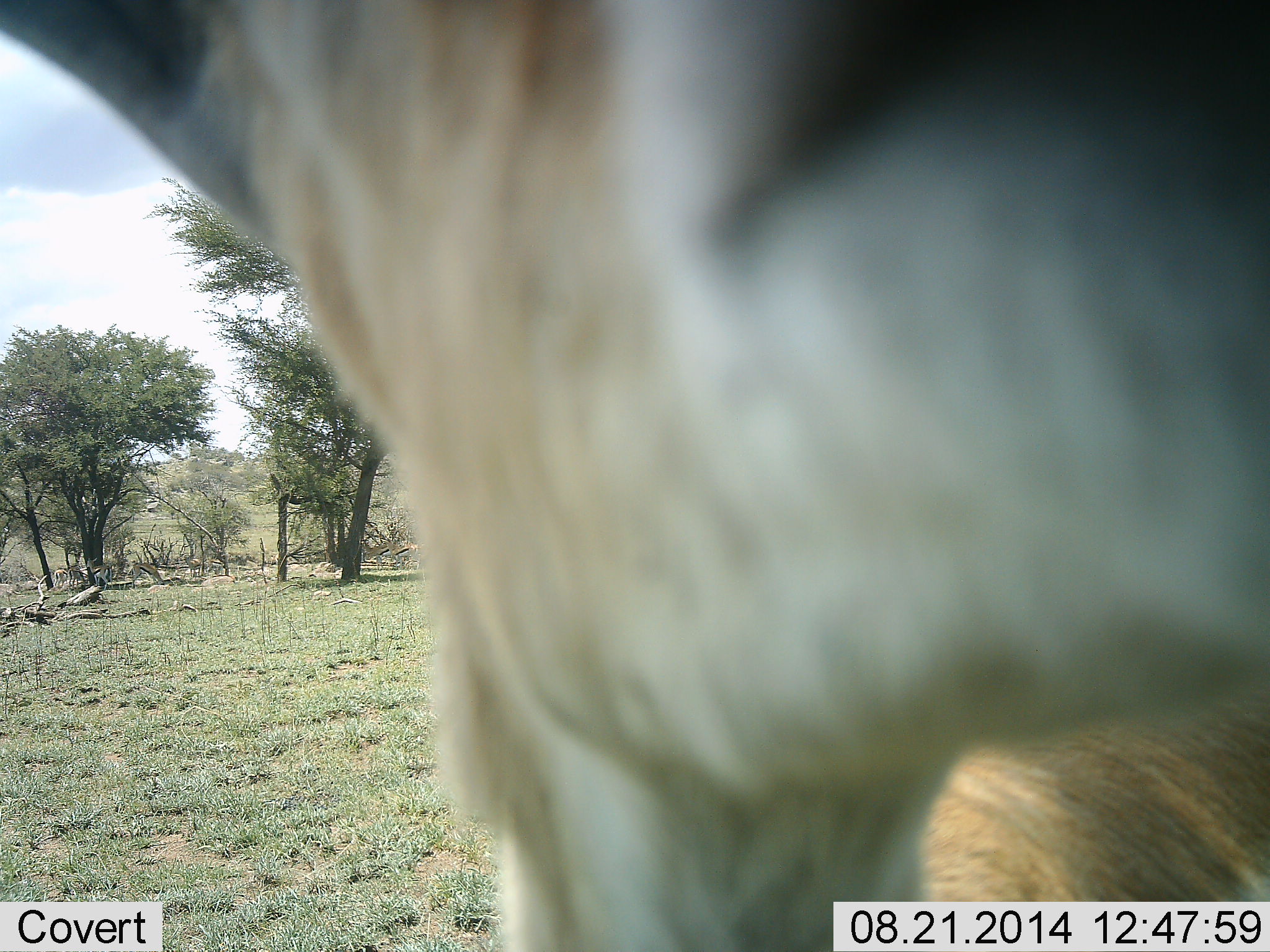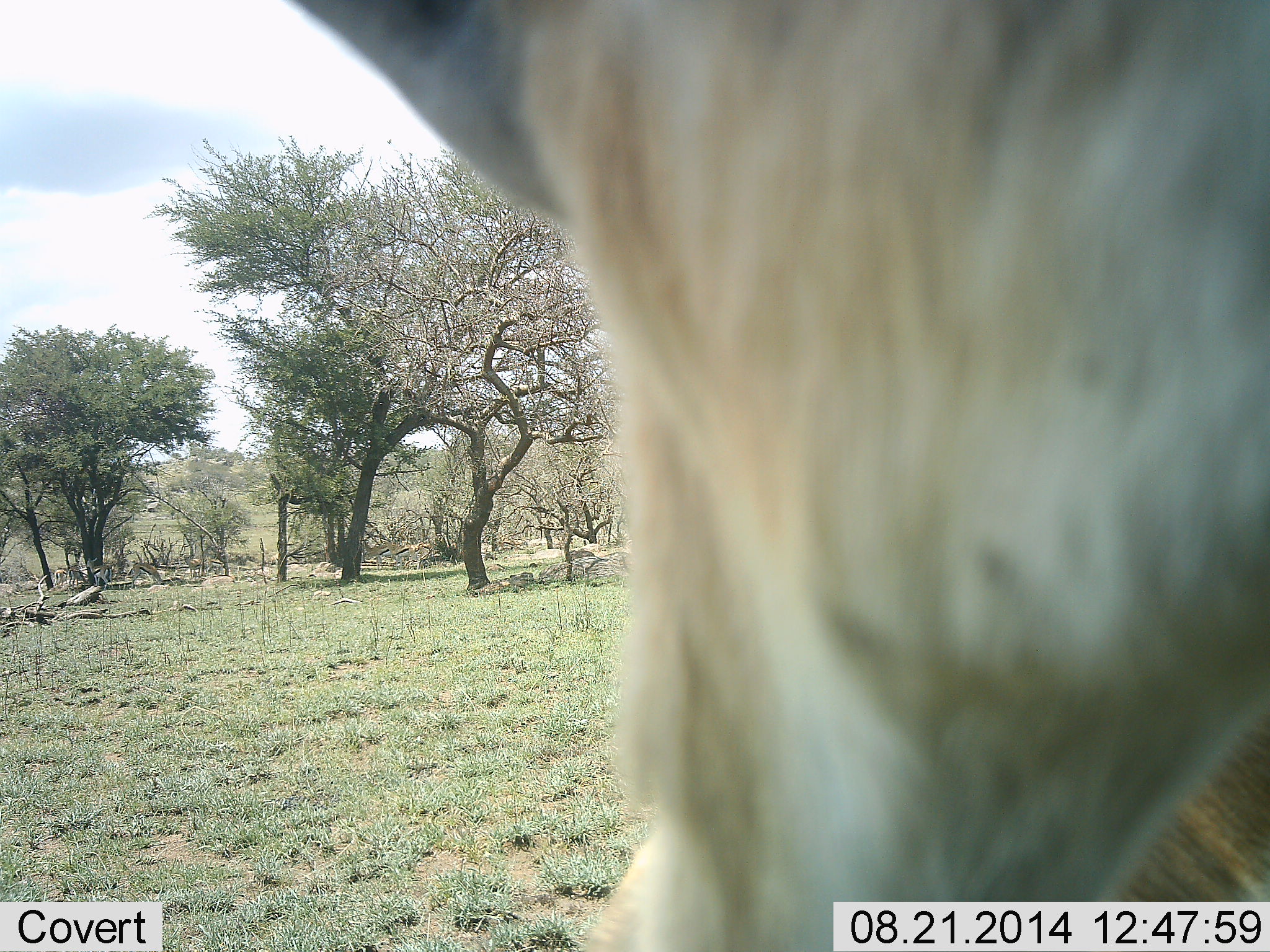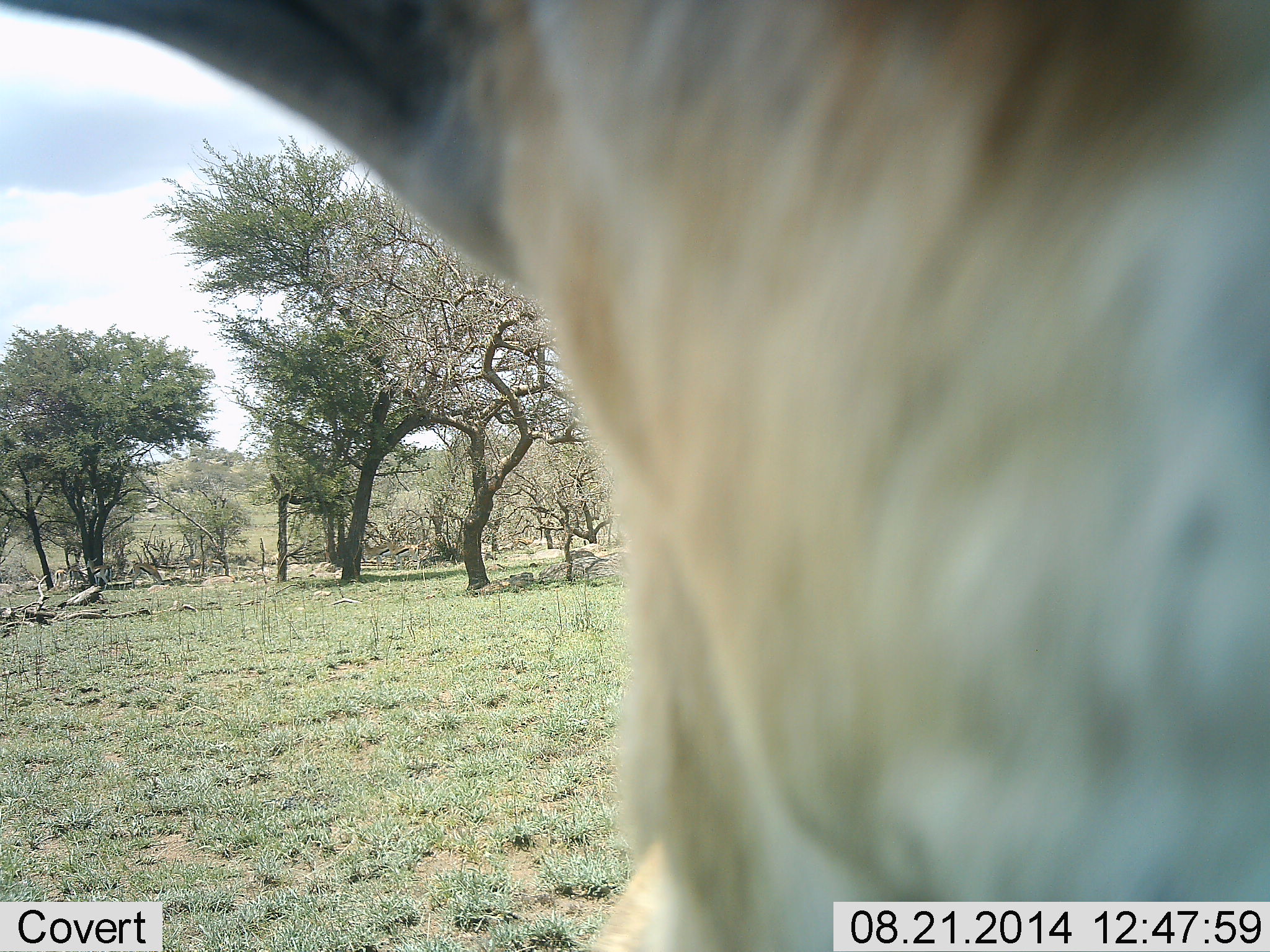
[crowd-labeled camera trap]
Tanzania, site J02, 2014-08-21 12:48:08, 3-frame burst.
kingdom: Animalia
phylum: Chordata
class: Mammalia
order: Artiodactyla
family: Bovidae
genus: Eudorcas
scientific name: Eudorcas thomsonii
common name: thomson's gazelle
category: gazellethomsons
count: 1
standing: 70%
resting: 10%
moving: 10%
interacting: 20%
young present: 0%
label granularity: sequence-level